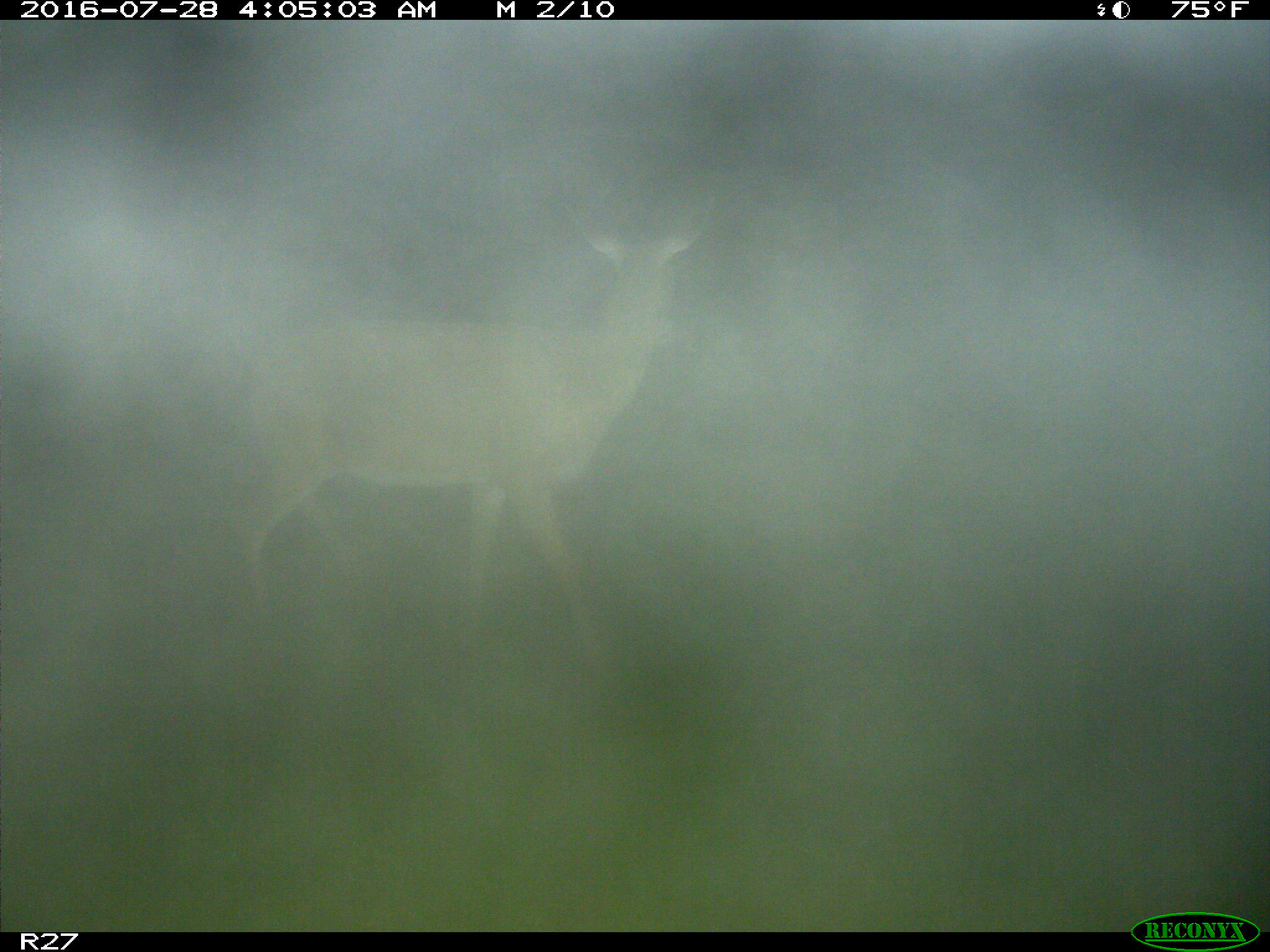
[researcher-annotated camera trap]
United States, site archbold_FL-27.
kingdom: Animalia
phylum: Chordata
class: Mammalia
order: Artiodactyla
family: Cervidae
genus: Odocoileus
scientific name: Odocoileus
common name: deer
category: unidentified deer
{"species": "unidentified deer (deer) (Odocoileus)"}